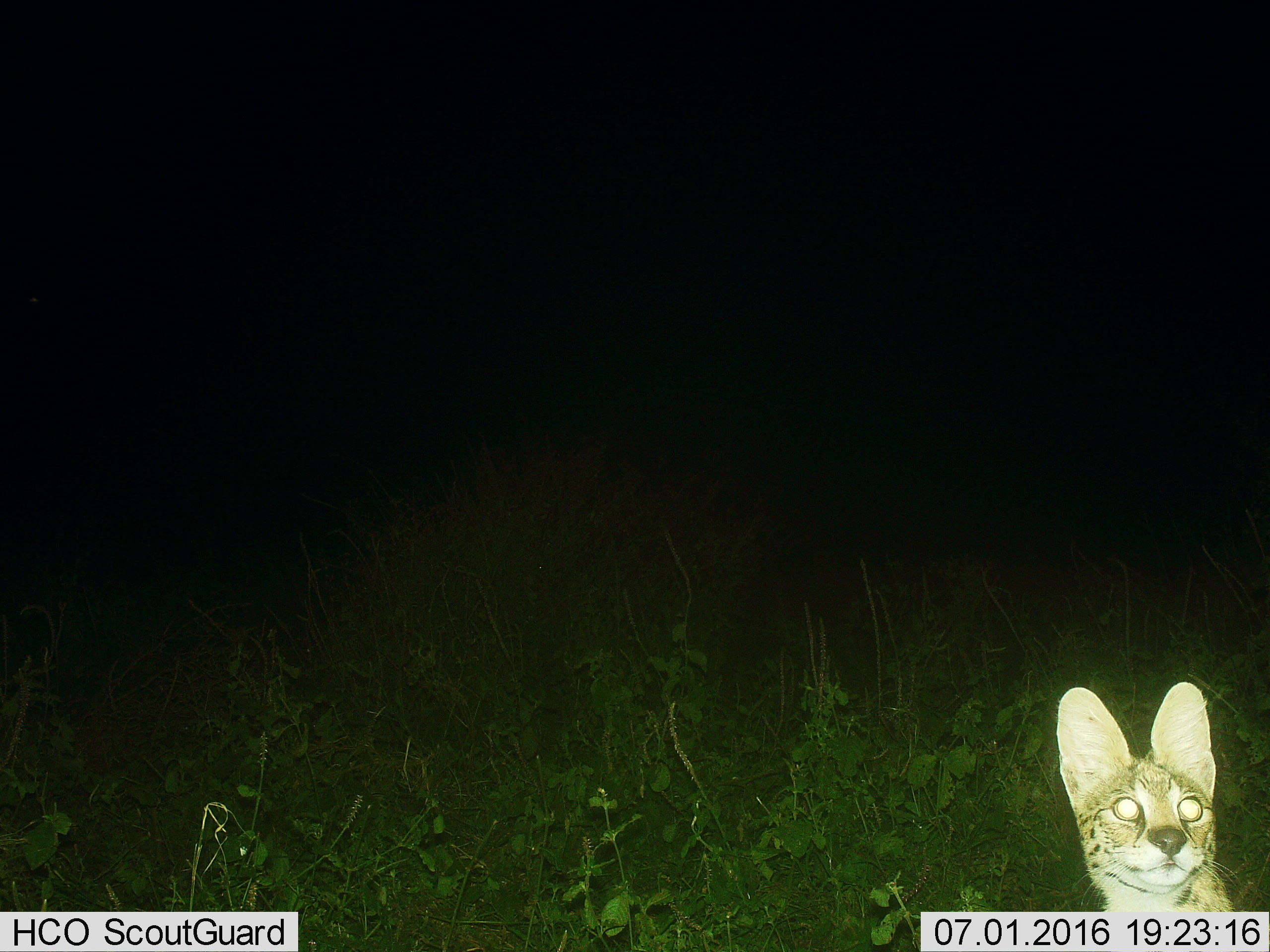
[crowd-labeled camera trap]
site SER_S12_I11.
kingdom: Animalia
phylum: Chordata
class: Mammalia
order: Carnivora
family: Felidae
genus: Leptailurus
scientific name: Leptailurus serval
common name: serval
Serval (Leptailurus serval), count 1. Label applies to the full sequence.